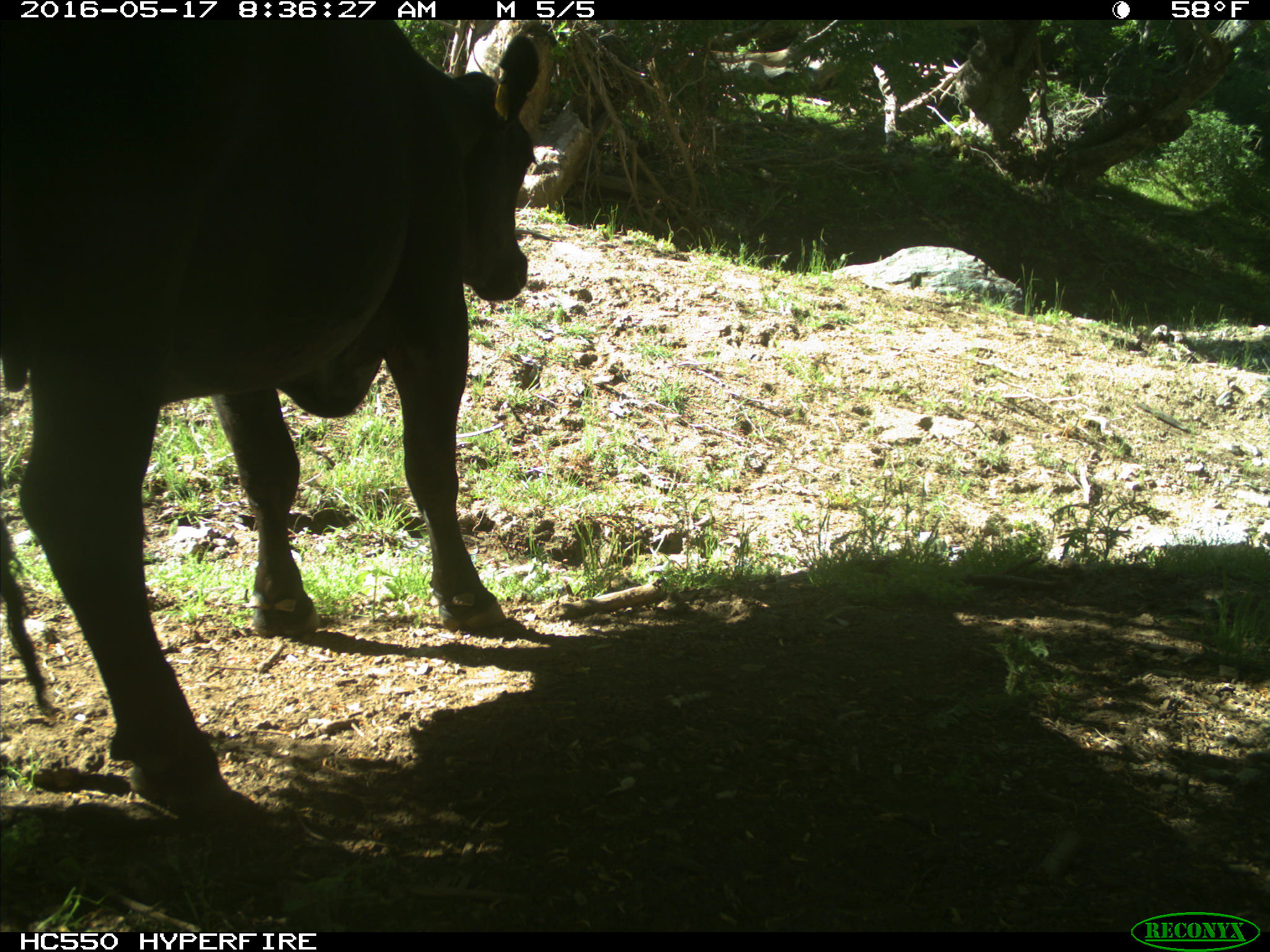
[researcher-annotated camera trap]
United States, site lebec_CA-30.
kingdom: Animalia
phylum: Chordata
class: Mammalia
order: Artiodactyla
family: Bovidae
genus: Bos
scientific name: Bos taurus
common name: domestic cow